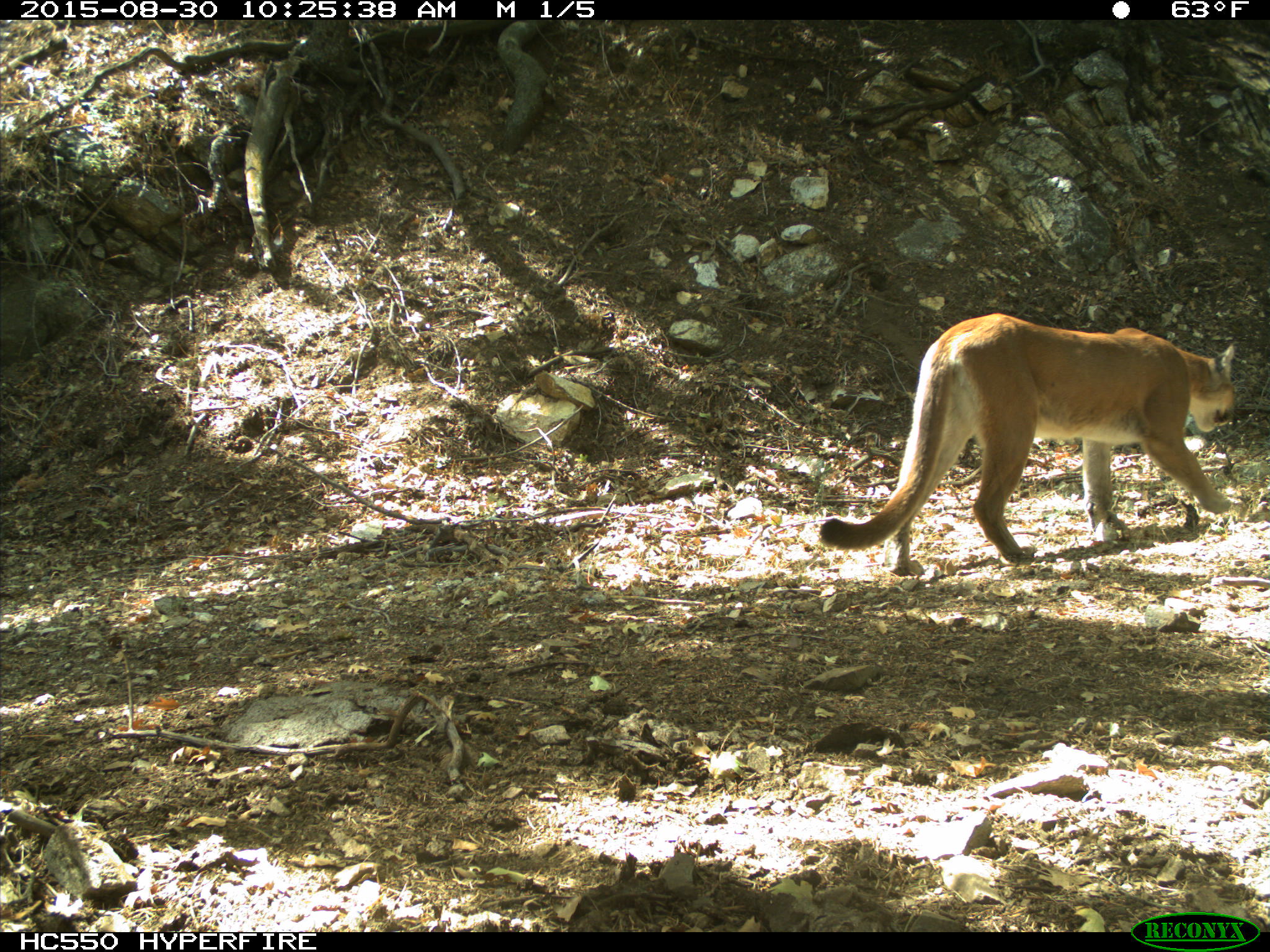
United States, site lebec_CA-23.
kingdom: Animalia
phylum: Chordata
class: Mammalia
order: Carnivora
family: Felidae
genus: Puma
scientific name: Puma concolor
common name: mountain lion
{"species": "Puma concolor (mountain lion)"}